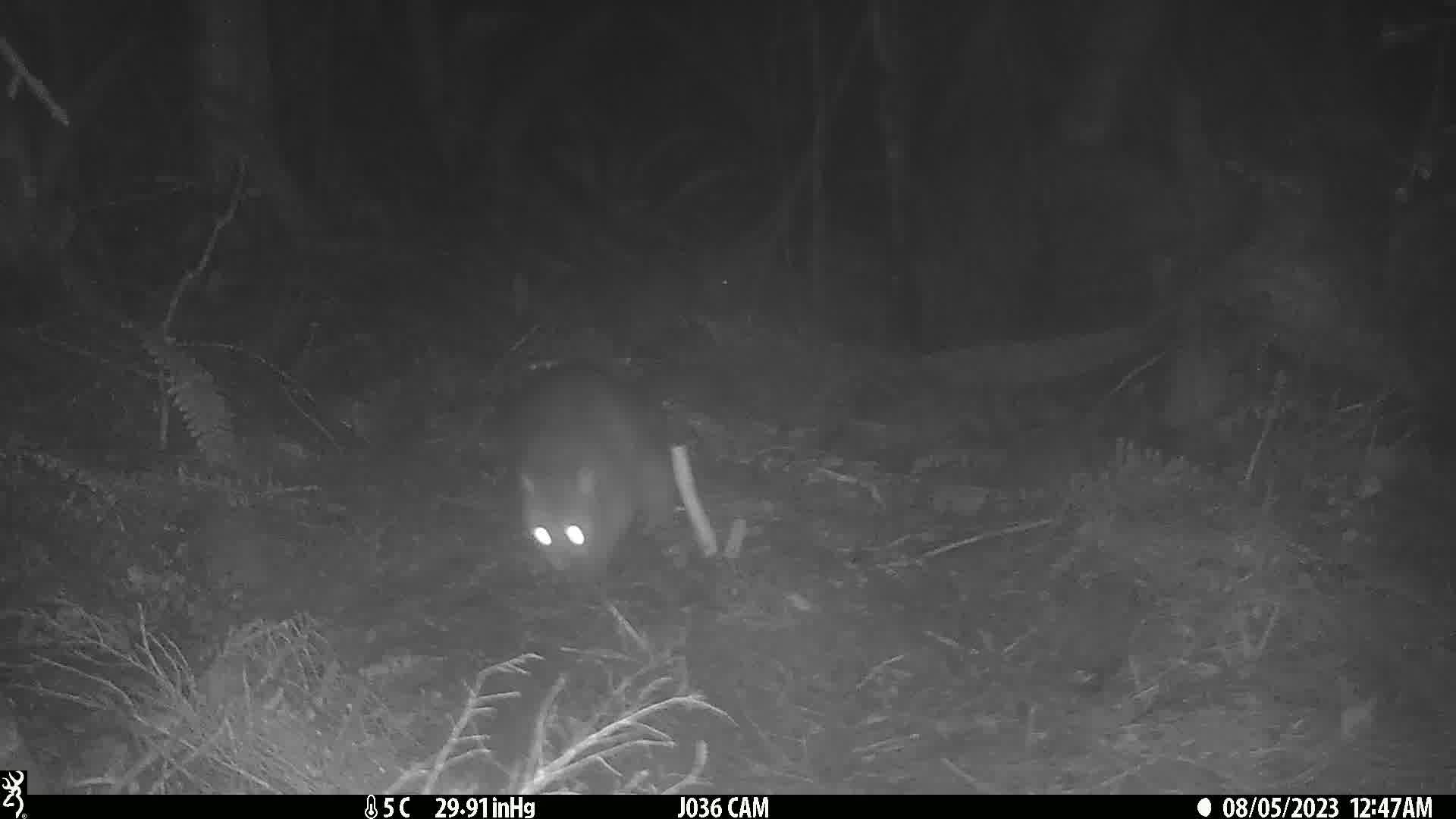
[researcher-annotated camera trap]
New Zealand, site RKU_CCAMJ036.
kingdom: Animalia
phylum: Chordata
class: Mammalia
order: Diprotodontia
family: Phalangeridae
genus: Trichosurus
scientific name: Trichosurus vulpecula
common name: common brushtail possum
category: possum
Possum (common brushtail possum) (Trichosurus vulpecula).